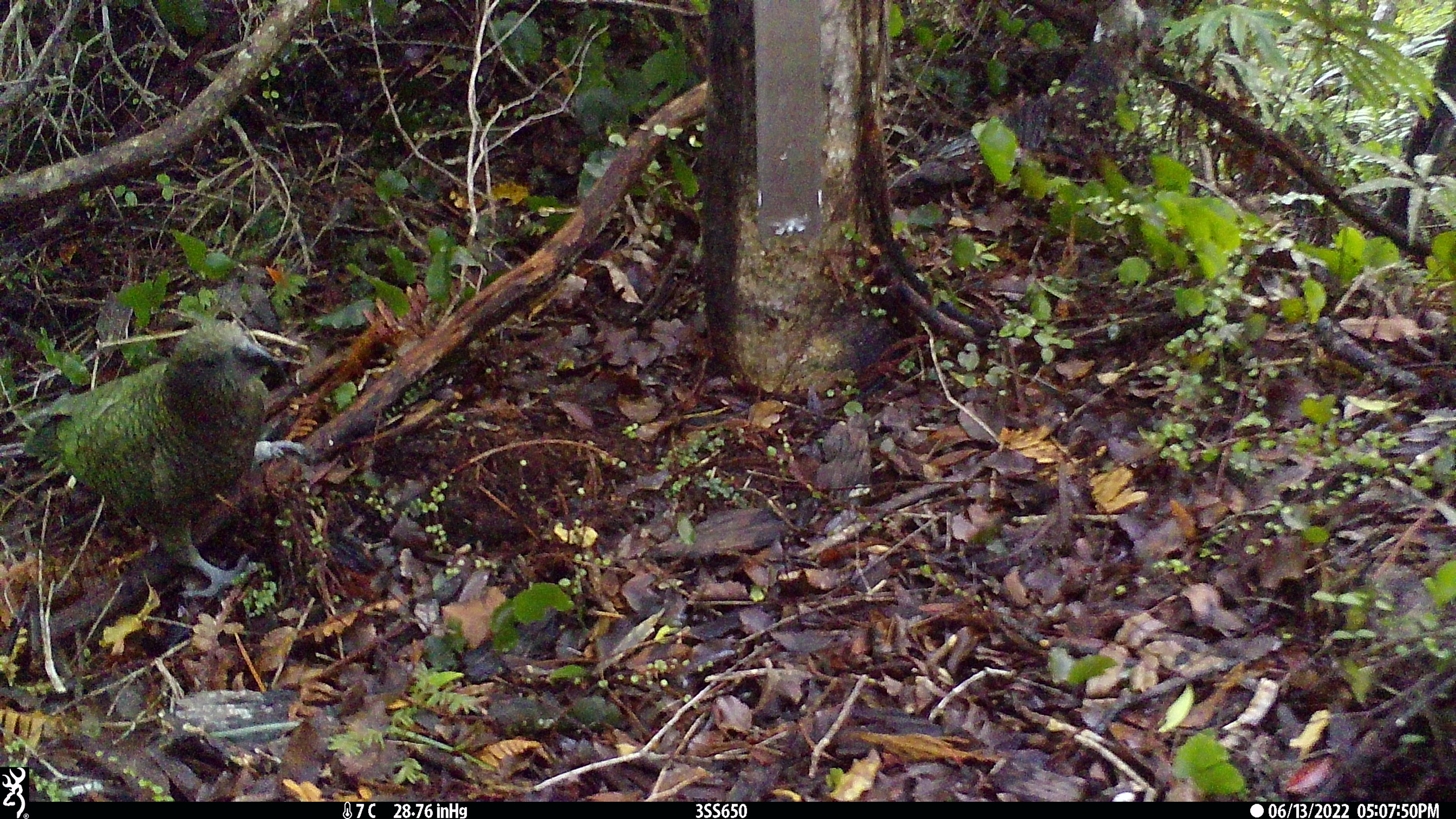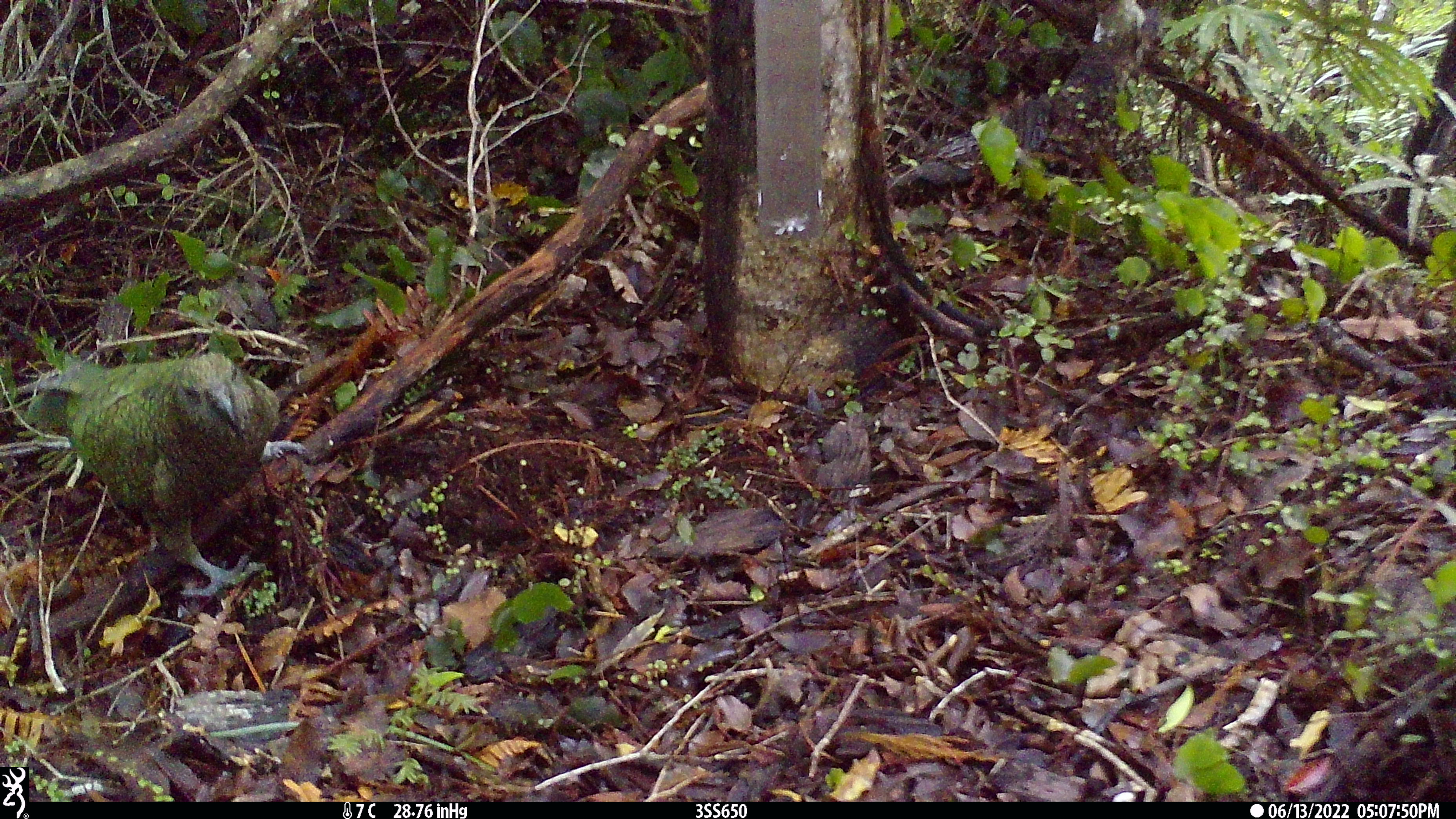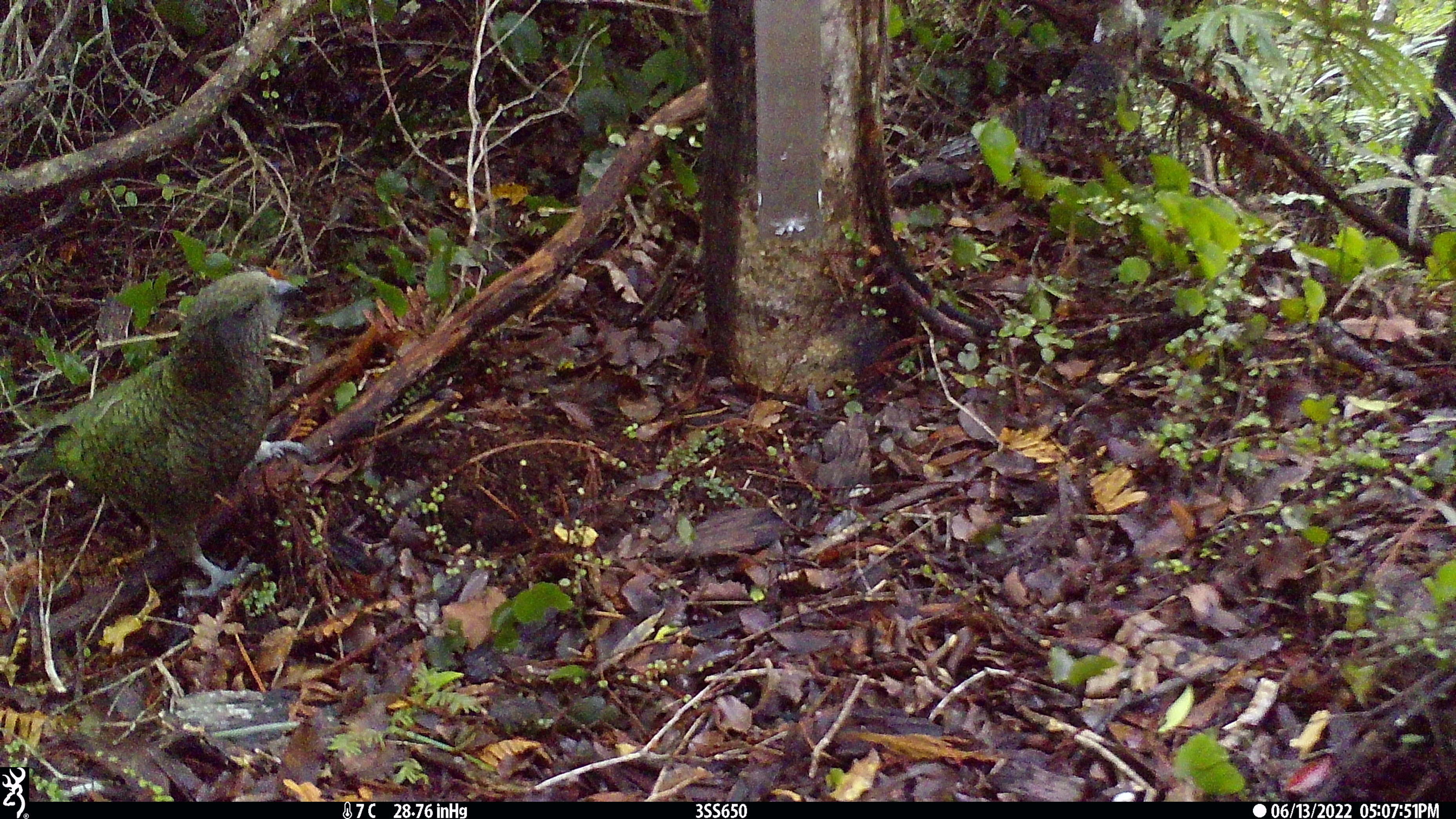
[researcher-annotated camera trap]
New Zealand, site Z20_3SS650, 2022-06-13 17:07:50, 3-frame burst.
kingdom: Animalia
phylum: Chordata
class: Aves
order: Psittaciformes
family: Strigopidae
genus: Nestor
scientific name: Nestor notabilis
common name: kea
Kea (Nestor notabilis).